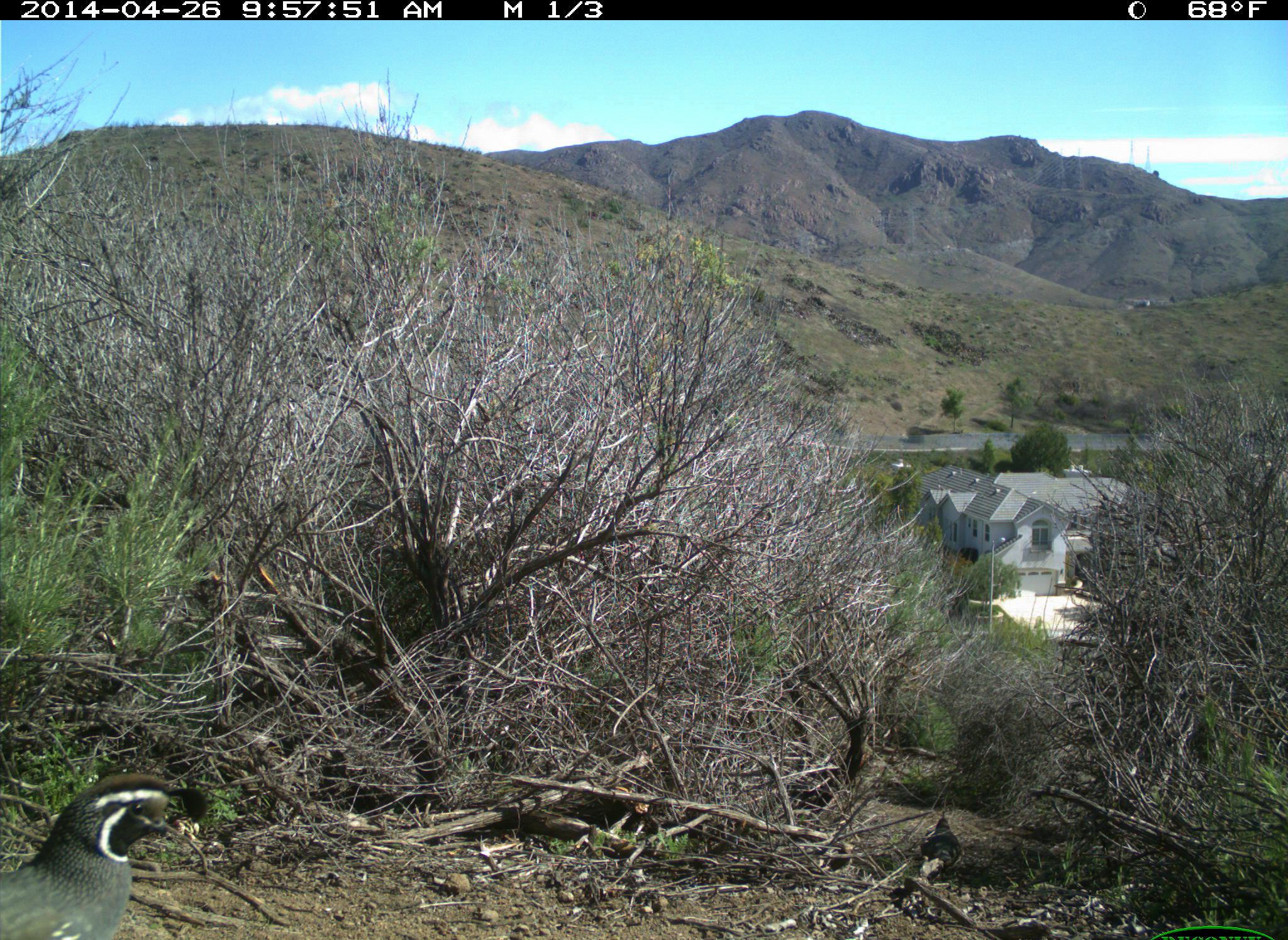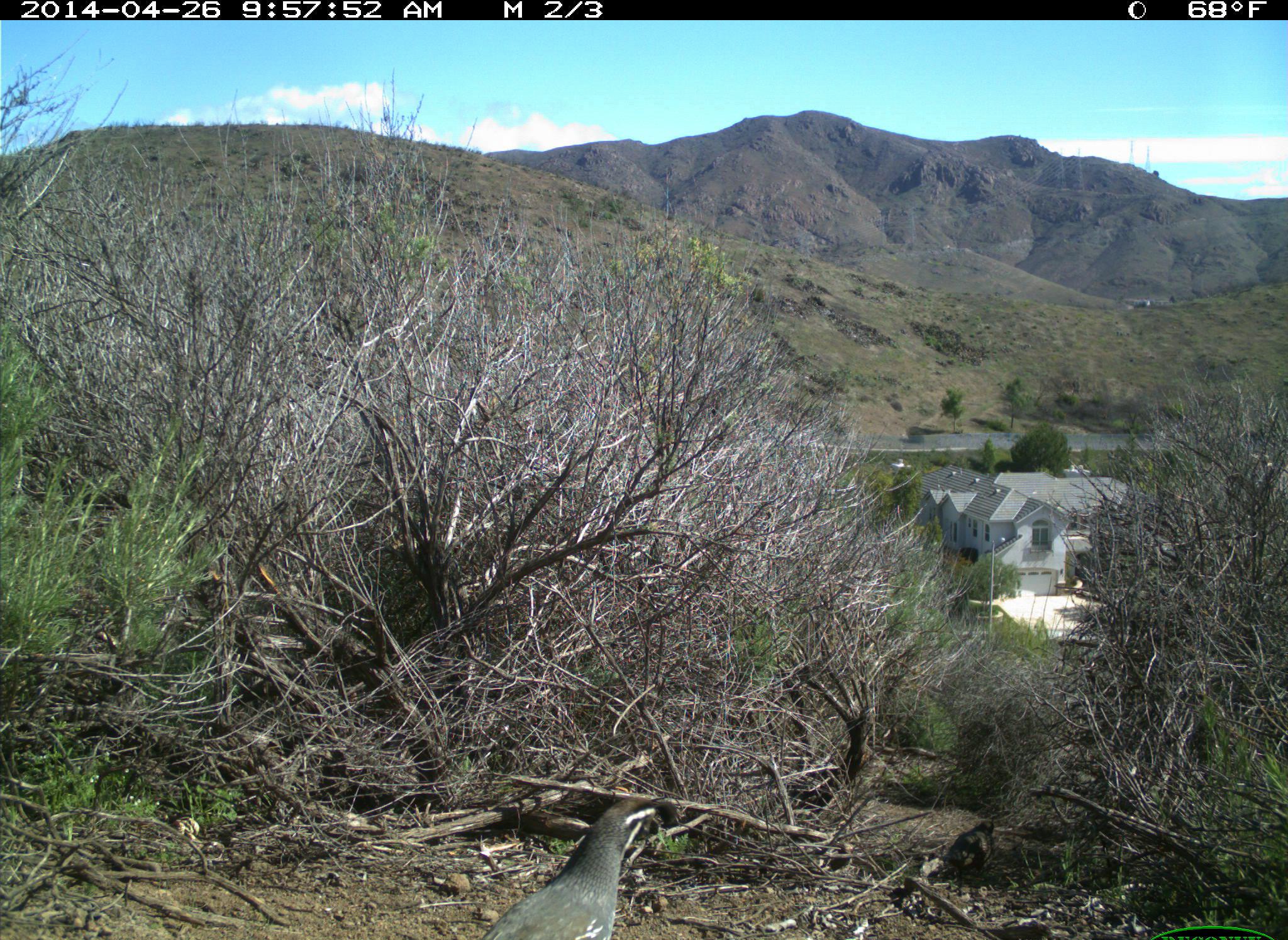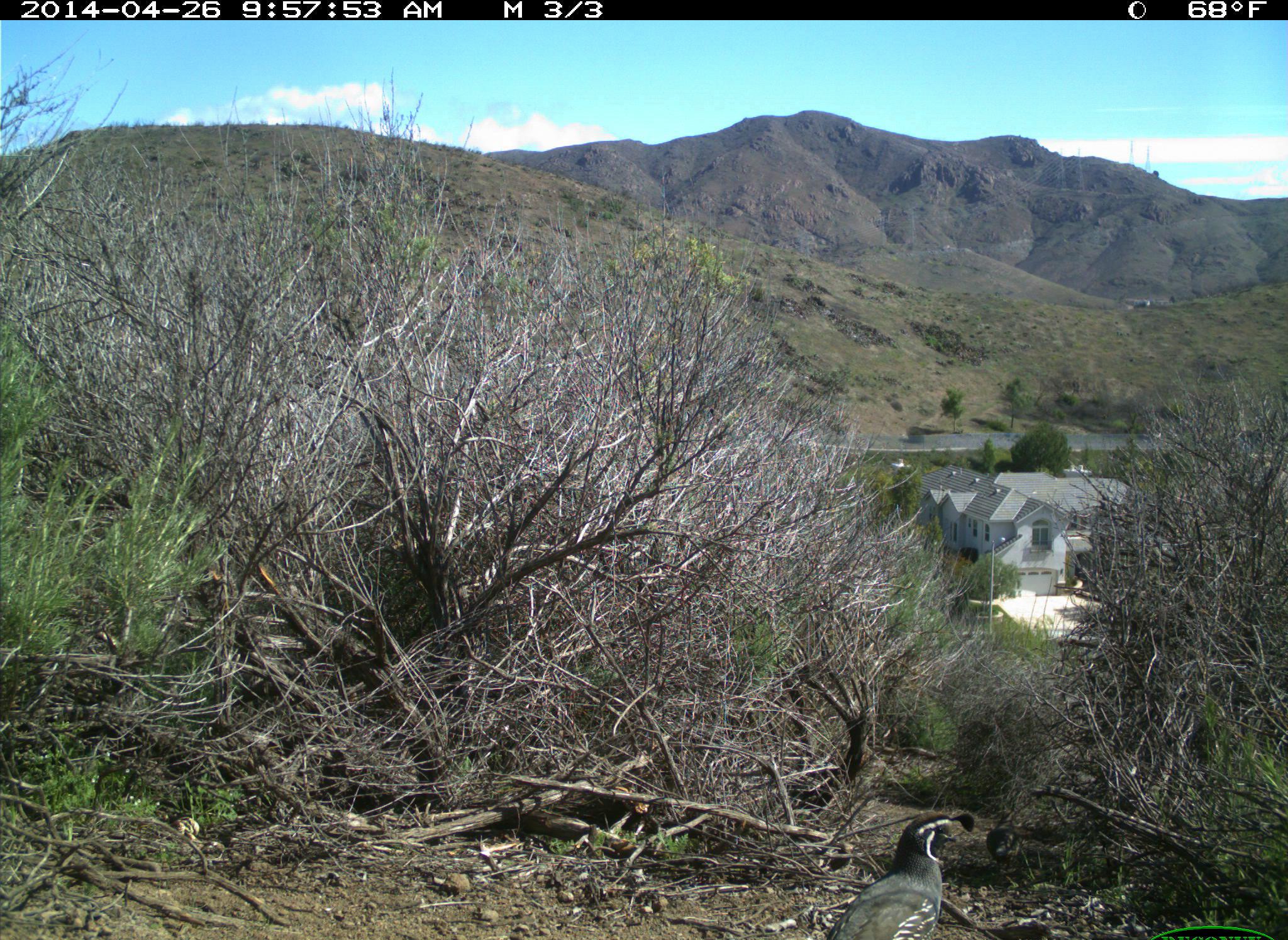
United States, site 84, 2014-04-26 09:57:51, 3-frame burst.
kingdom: Animalia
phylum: Chordata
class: Aves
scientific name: Aves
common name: bird